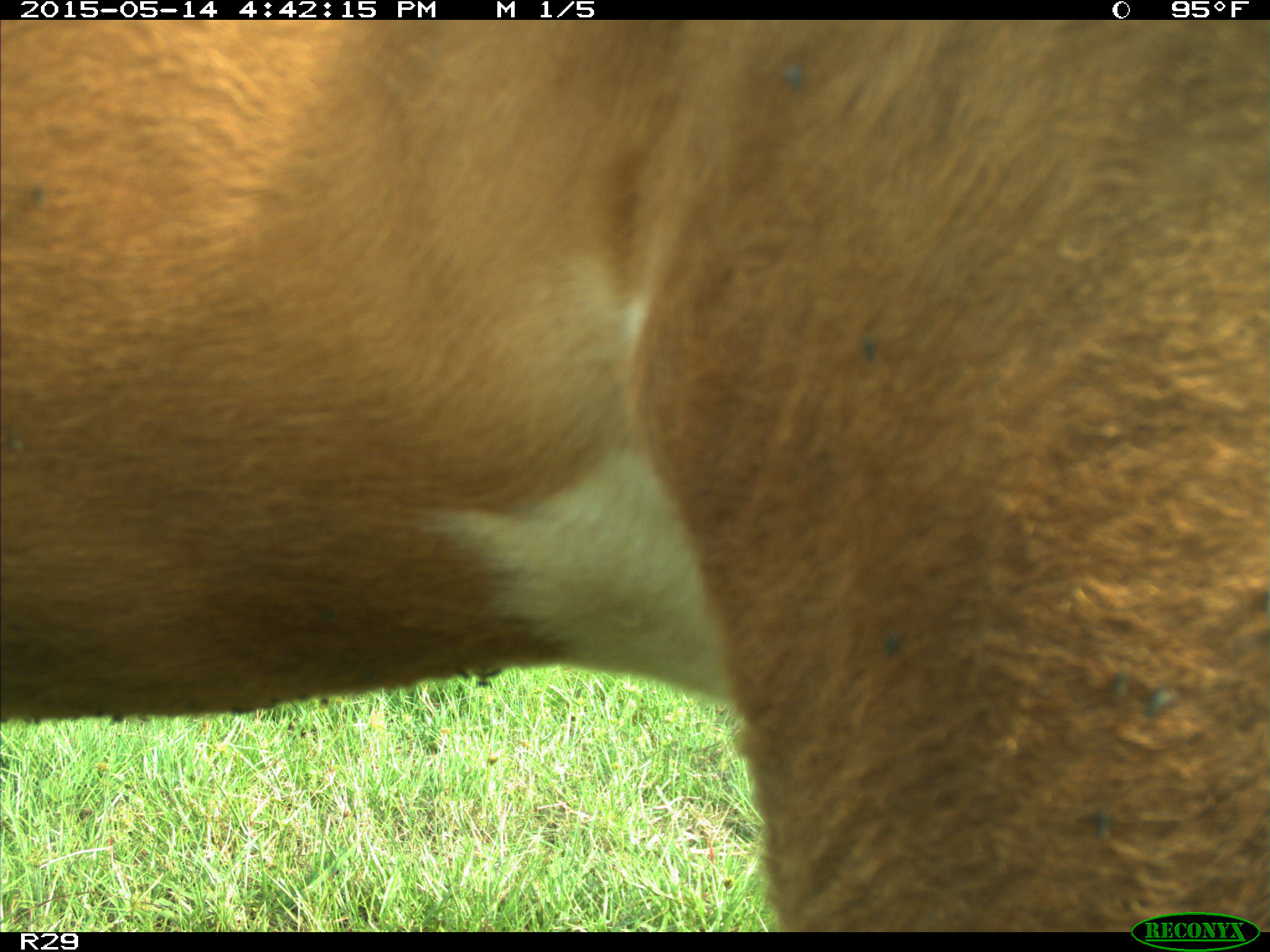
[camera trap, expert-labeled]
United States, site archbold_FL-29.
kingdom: Animalia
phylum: Chordata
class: Mammalia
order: Artiodactyla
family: Bovidae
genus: Bos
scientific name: Bos taurus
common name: domestic cow